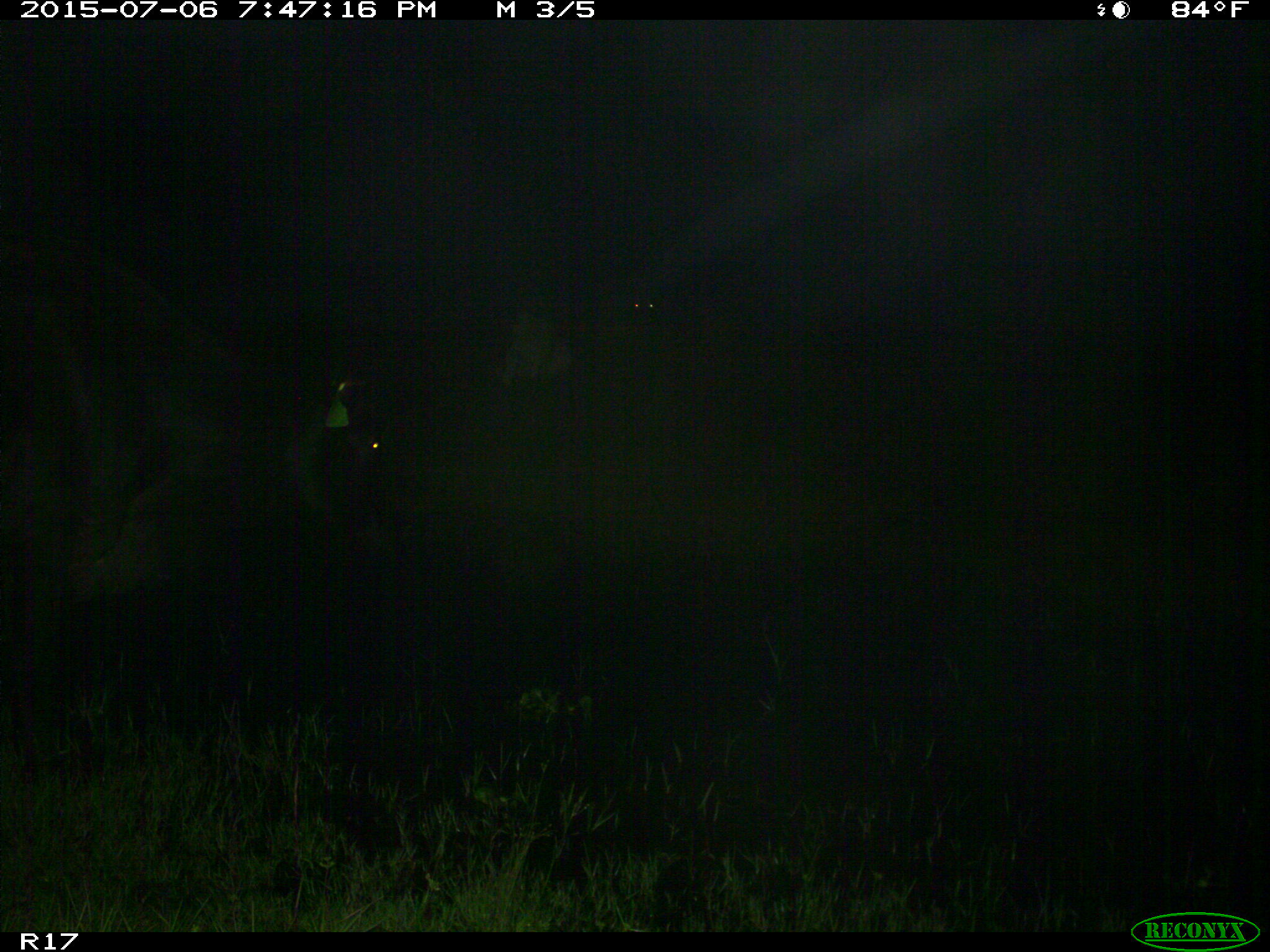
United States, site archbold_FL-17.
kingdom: Animalia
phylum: Chordata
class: Mammalia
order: Artiodactyla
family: Bovidae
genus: Bos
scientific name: Bos taurus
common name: domestic cow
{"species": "Bos taurus (domestic cow)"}